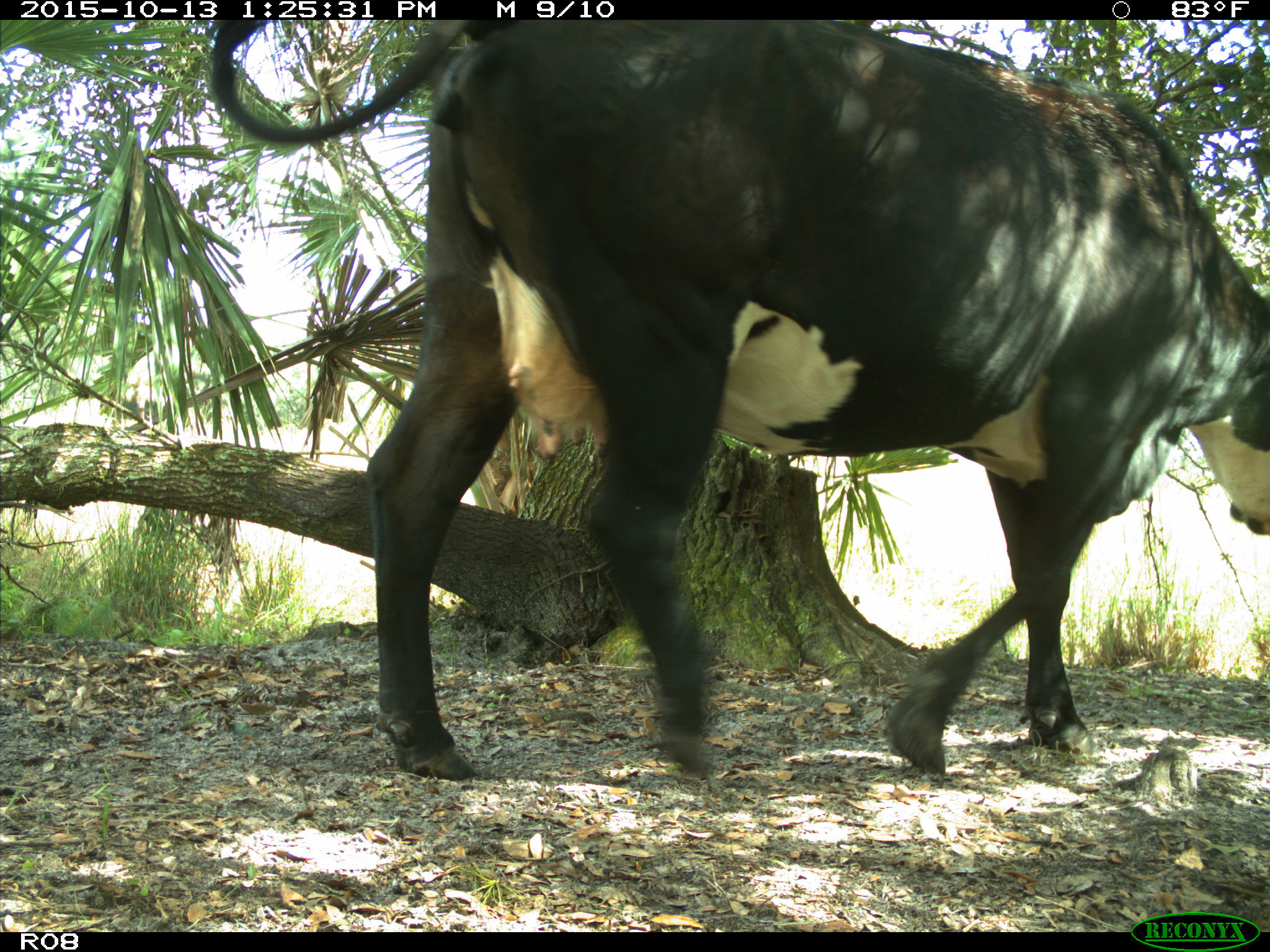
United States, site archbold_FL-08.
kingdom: Animalia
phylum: Chordata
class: Mammalia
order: Artiodactyla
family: Bovidae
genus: Bos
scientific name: Bos taurus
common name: domestic cow